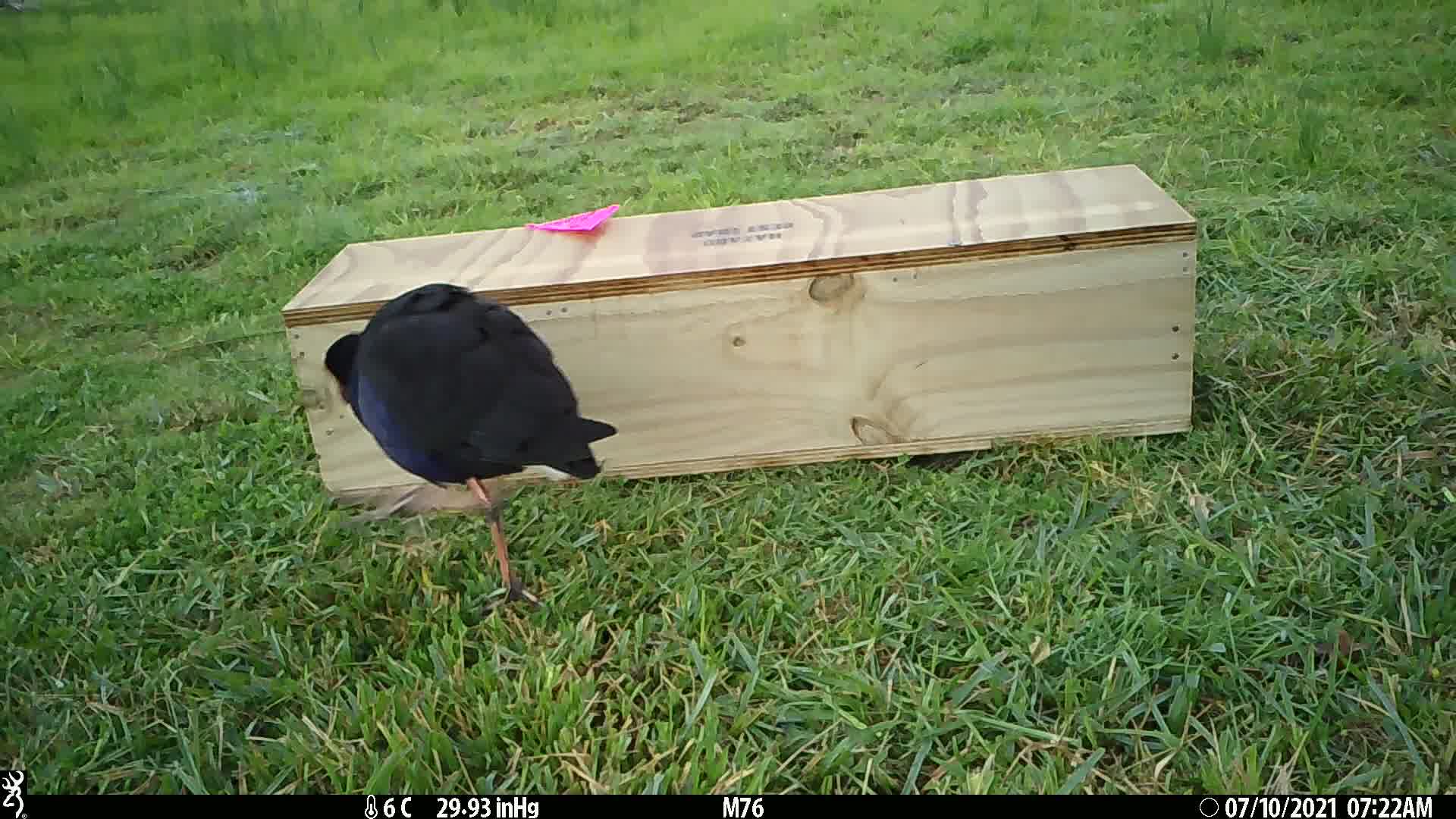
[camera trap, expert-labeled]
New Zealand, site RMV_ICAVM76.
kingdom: Animalia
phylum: Chordata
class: Aves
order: Gruiformes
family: Rallidae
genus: Porphyrio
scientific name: Porphyrio melanotus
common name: australasian swamphen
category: pukeko